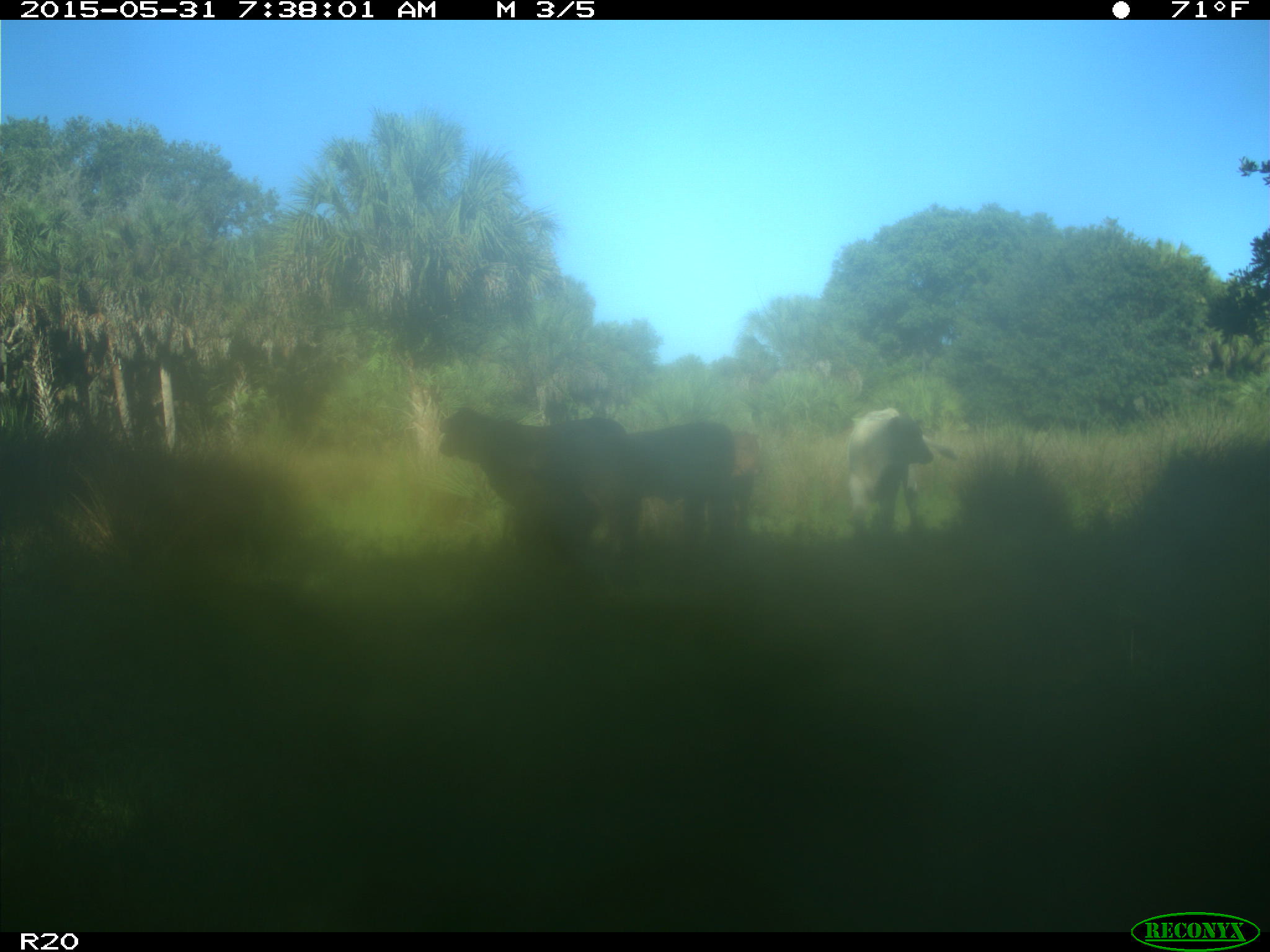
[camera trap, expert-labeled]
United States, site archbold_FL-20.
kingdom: Animalia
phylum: Chordata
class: Mammalia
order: Artiodactyla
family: Bovidae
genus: Bos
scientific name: Bos taurus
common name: domestic cow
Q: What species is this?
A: Bos taurus (domestic cow).